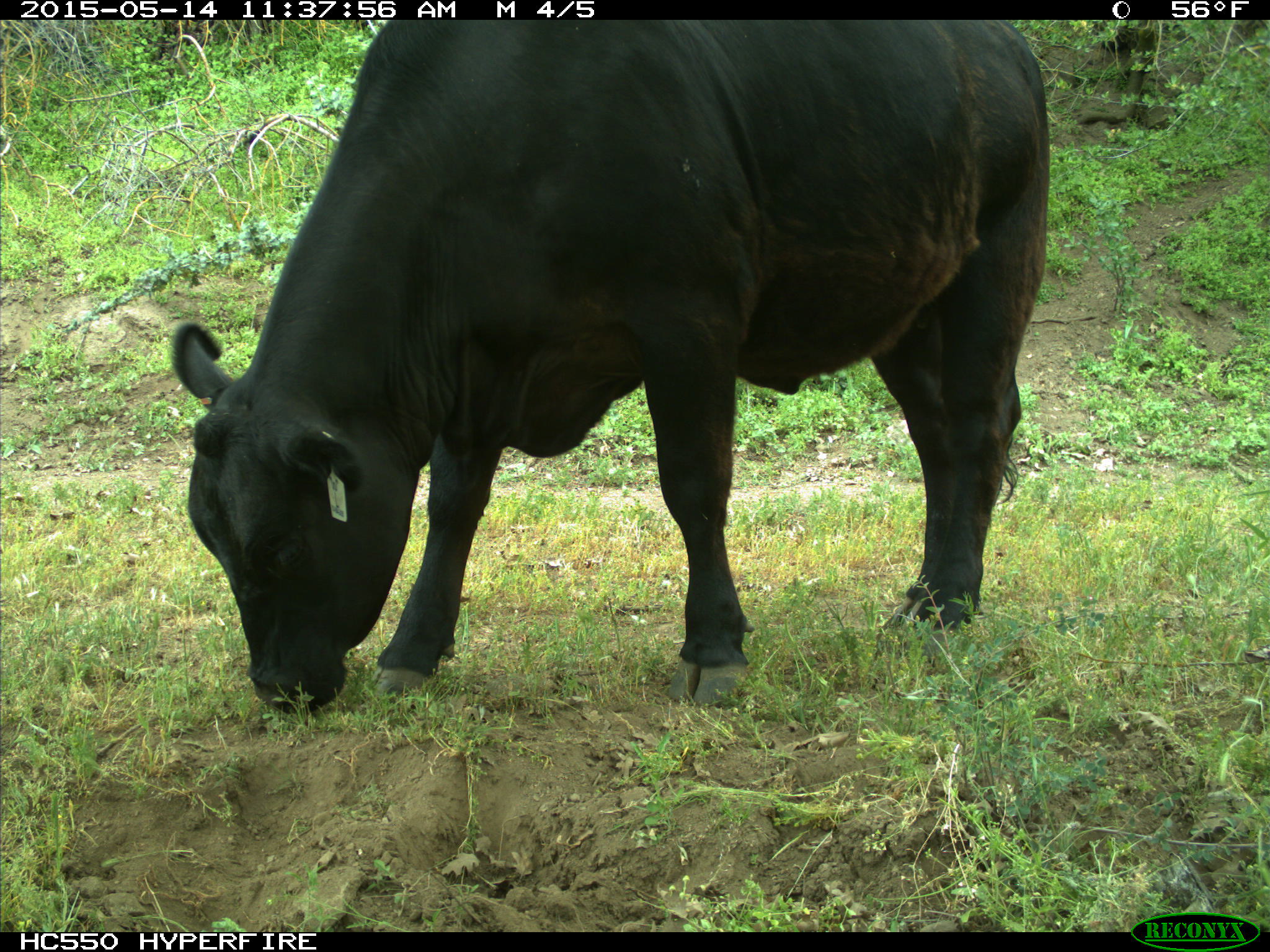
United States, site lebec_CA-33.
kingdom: Animalia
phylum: Chordata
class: Mammalia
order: Artiodactyla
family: Bovidae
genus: Bos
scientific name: Bos taurus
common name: domestic cow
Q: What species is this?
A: Bos taurus (domestic cow).